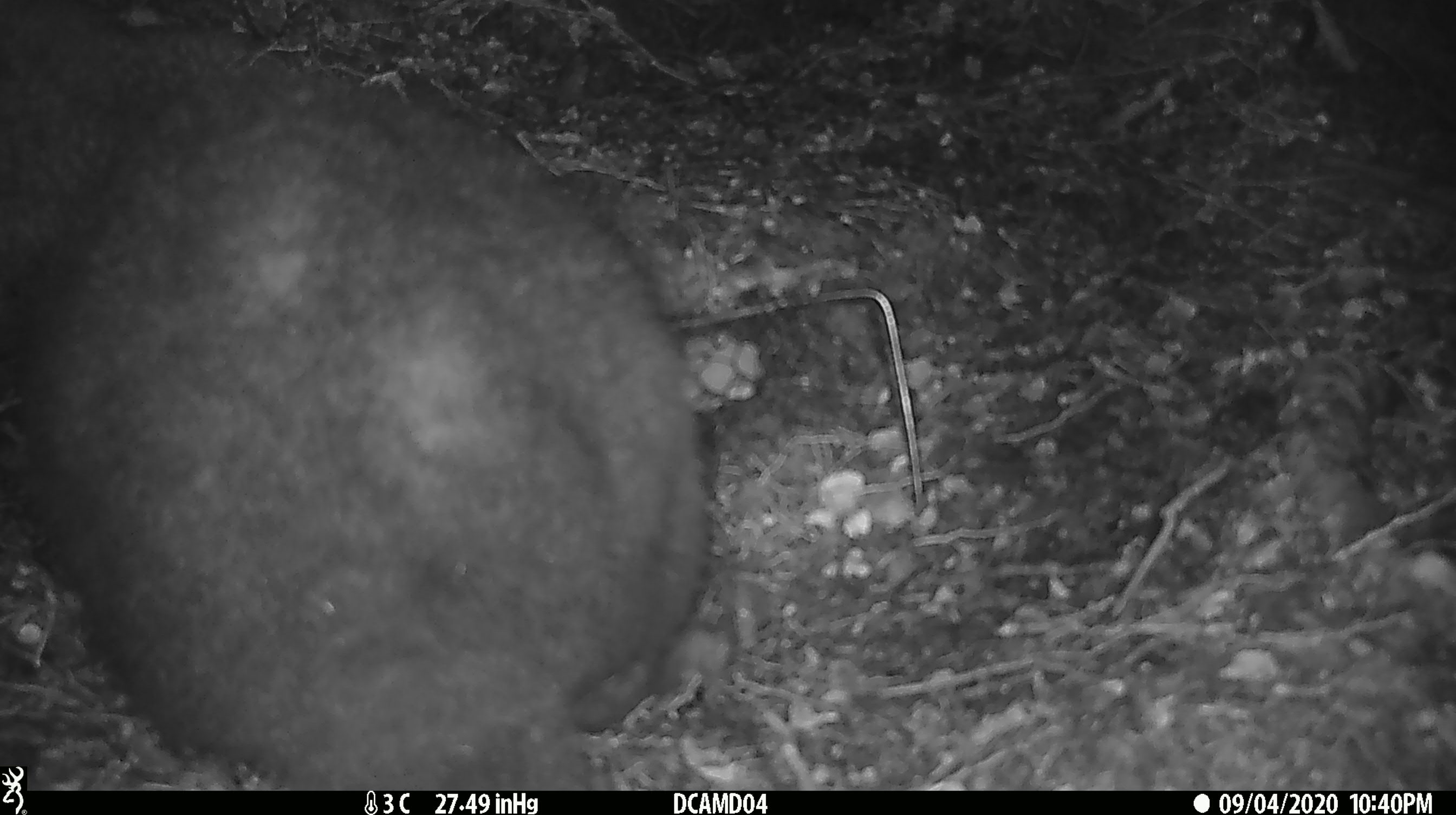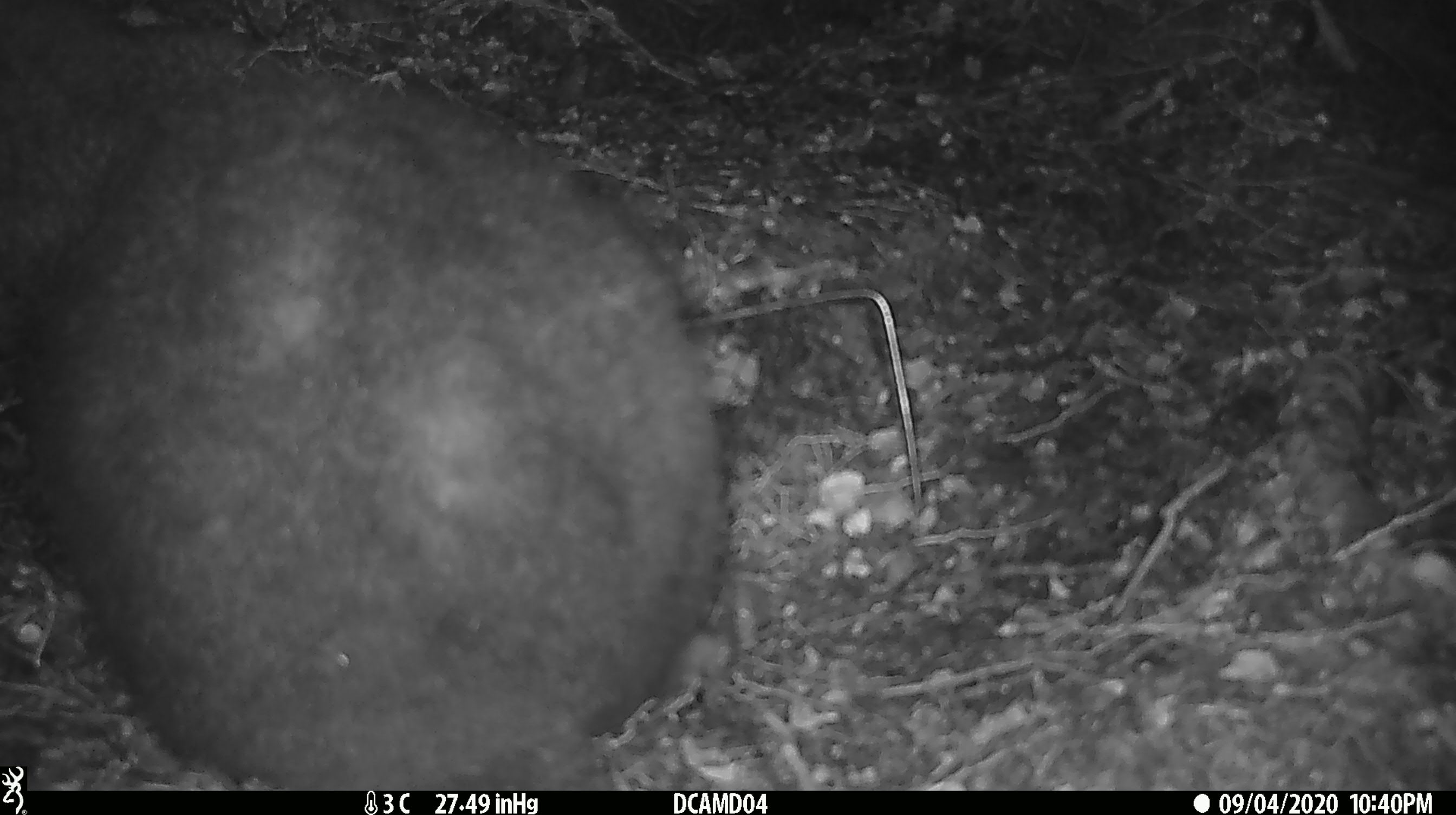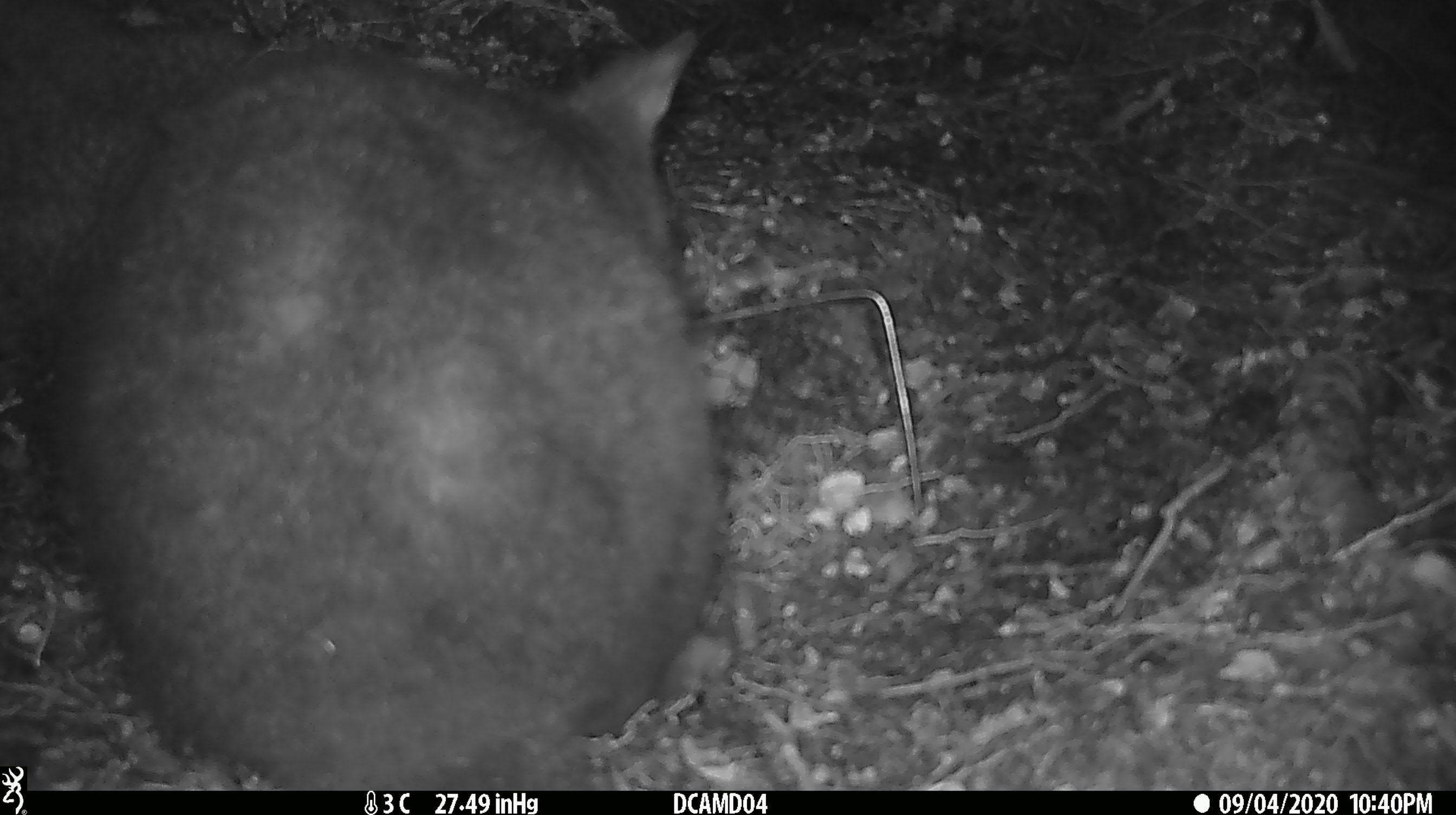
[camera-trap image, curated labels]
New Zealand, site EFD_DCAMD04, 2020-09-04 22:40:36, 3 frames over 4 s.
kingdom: Animalia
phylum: Chordata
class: Mammalia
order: Diprotodontia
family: Phalangeridae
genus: Trichosurus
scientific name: Trichosurus vulpecula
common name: common brushtail possum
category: possum